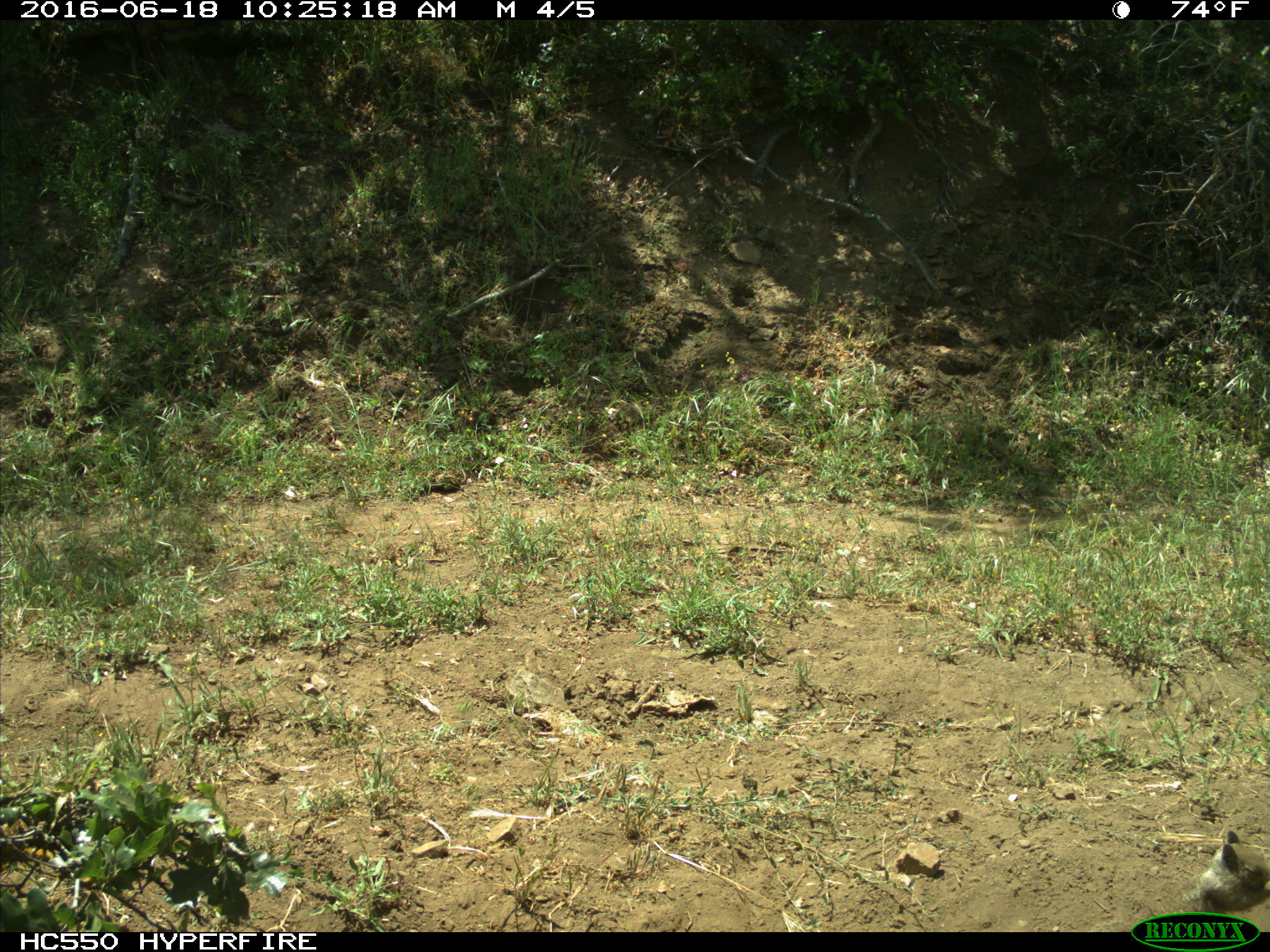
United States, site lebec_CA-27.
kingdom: Animalia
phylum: Chordata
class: Mammalia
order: Rodentia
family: Sciuridae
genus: Otospermophilus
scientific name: Otospermophilus beecheyi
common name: california ground squirrel